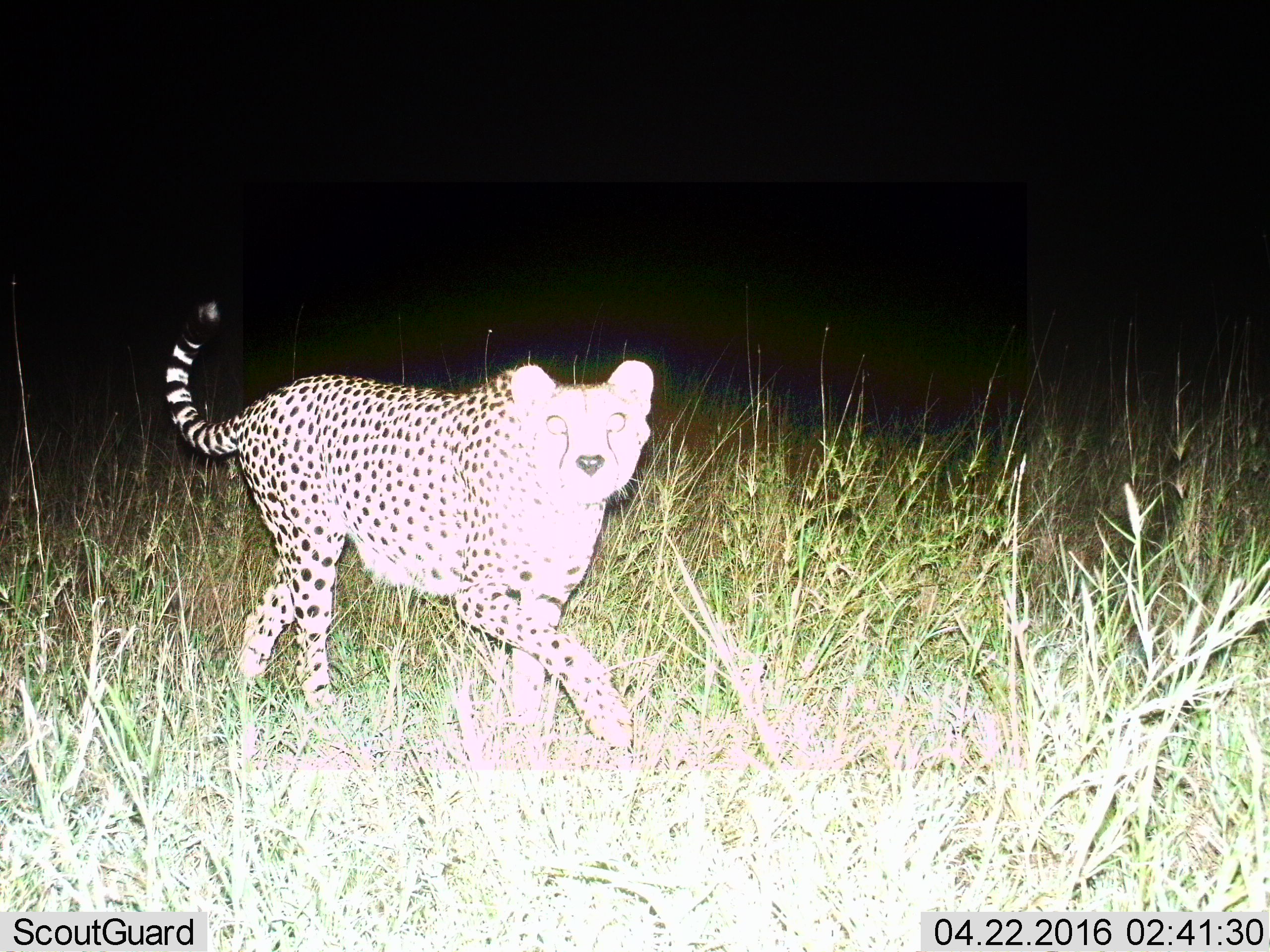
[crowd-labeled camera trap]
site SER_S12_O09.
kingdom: Animalia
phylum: Chordata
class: Mammalia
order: Carnivora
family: Felidae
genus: Acinonyx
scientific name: Acinonyx jubatus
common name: cheetah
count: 1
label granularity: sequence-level